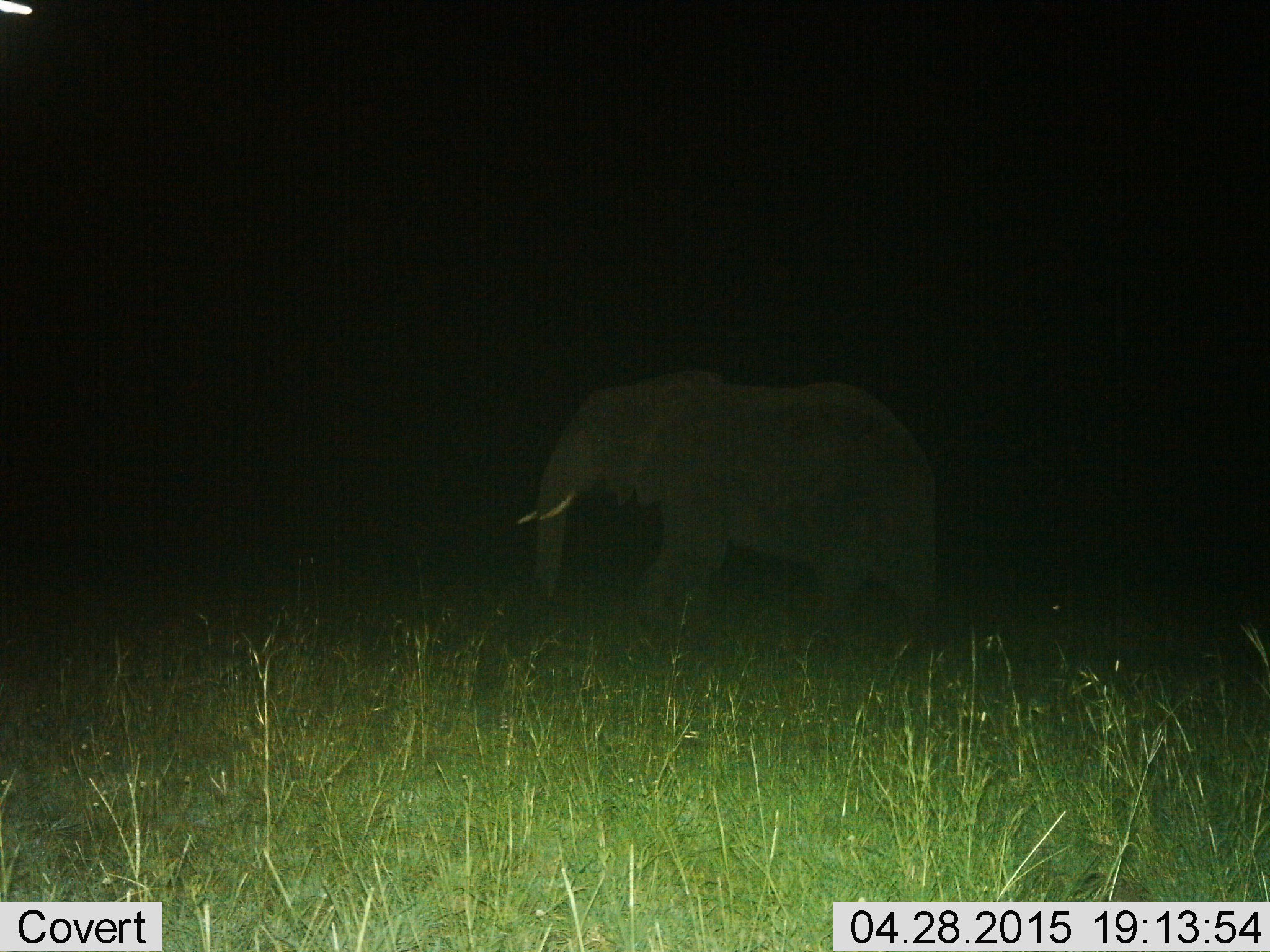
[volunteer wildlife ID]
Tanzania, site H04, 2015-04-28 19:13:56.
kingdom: Animalia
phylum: Chordata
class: Mammalia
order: Proboscidea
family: Elephantidae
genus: Loxodonta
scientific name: Loxodonta africana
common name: african bush elephant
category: elephant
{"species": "elephant (african bush elephant) (Loxodonta africana)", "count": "1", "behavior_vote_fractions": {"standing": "10%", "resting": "0%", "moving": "90%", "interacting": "0%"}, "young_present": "0%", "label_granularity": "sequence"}